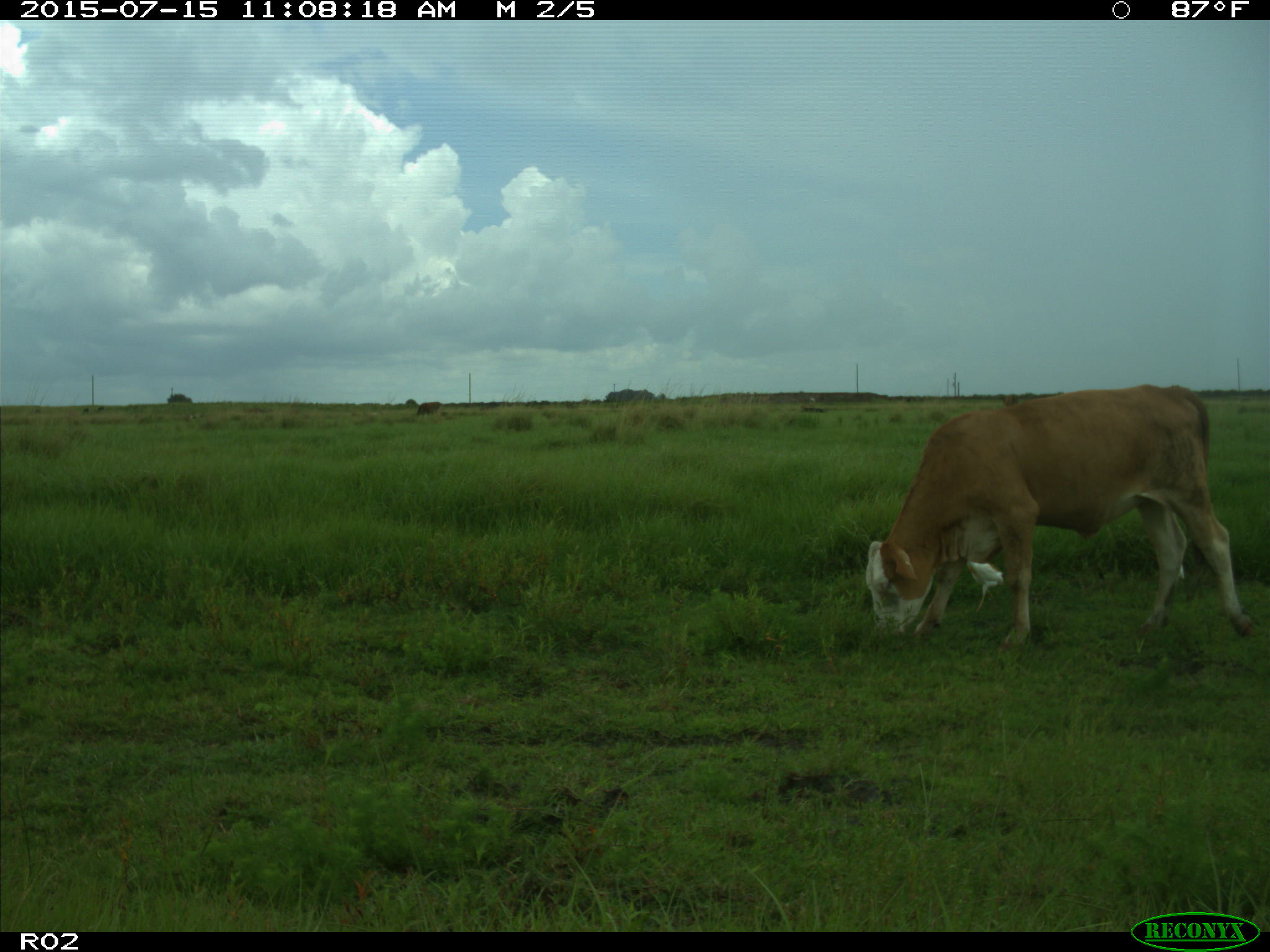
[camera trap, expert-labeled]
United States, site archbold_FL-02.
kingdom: Animalia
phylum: Chordata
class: Mammalia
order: Artiodactyla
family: Bovidae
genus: Bos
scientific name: Bos taurus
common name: domestic cow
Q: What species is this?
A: Bos taurus (domestic cow).